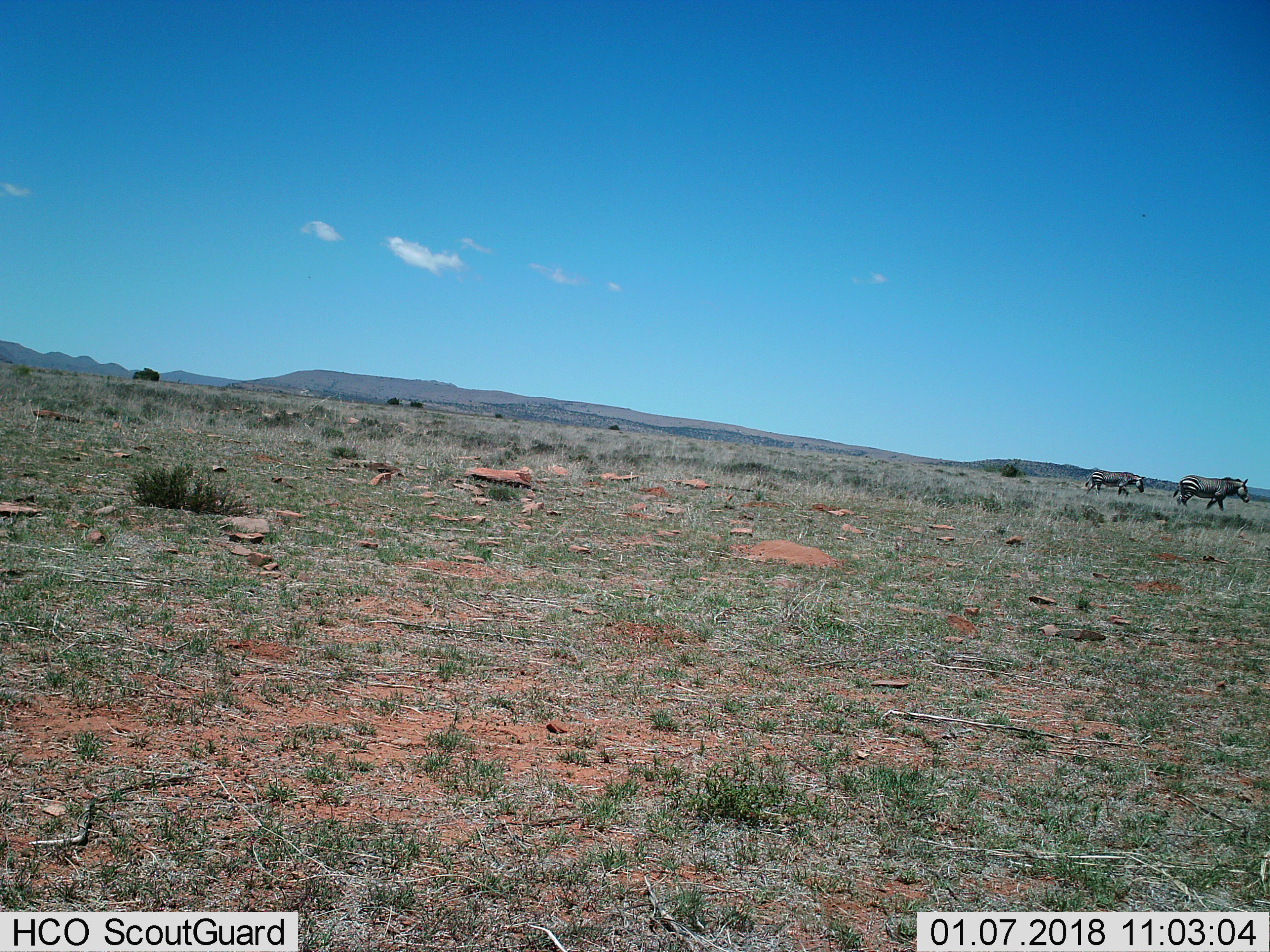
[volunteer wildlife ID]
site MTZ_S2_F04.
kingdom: Animalia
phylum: Chordata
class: Mammalia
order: Perissodactyla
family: Equidae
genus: Equus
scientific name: Equus zebra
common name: mountain zebra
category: zebramountain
Zebramountain (mountain zebra) (Equus zebra), count 2. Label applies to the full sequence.